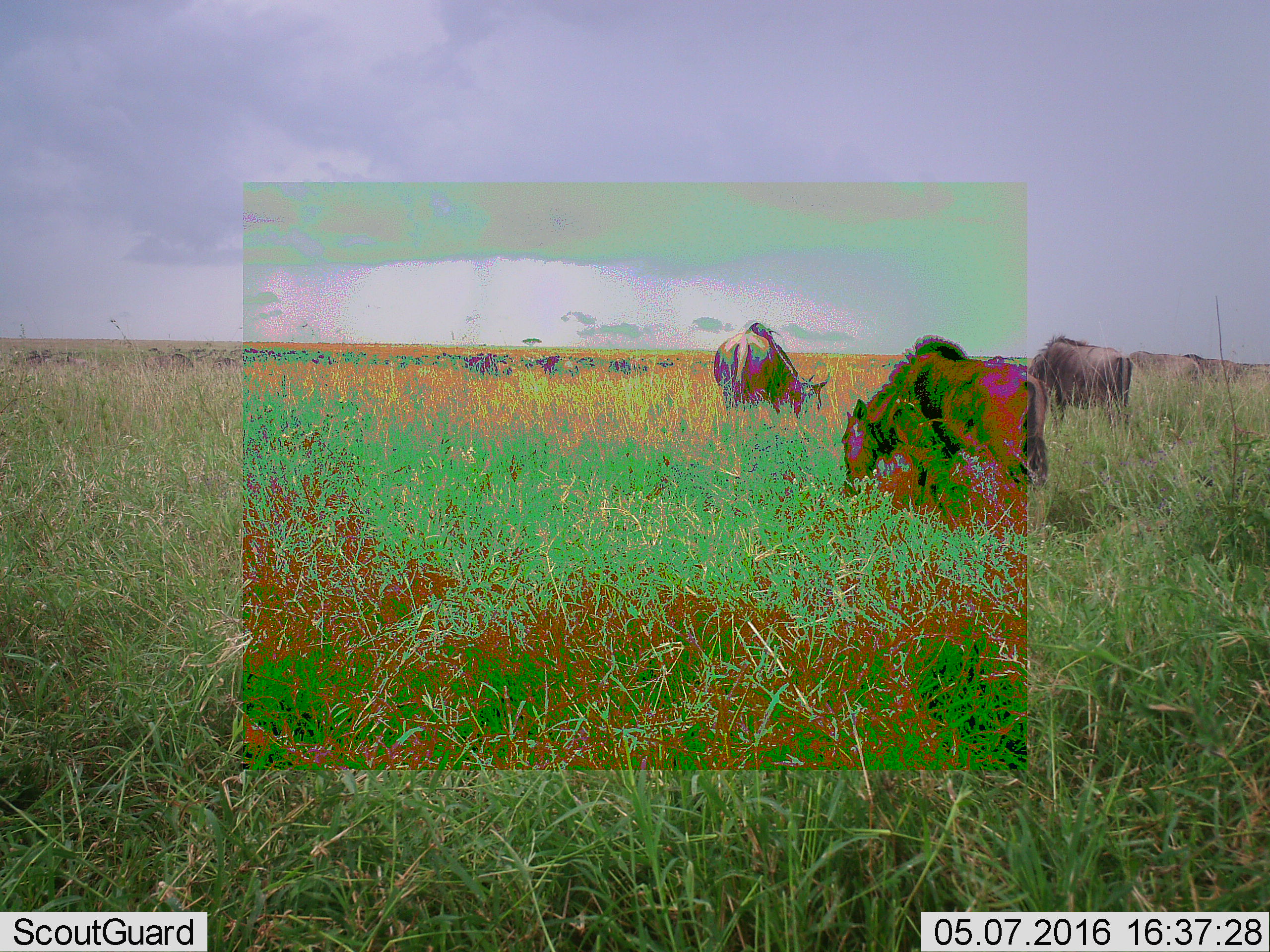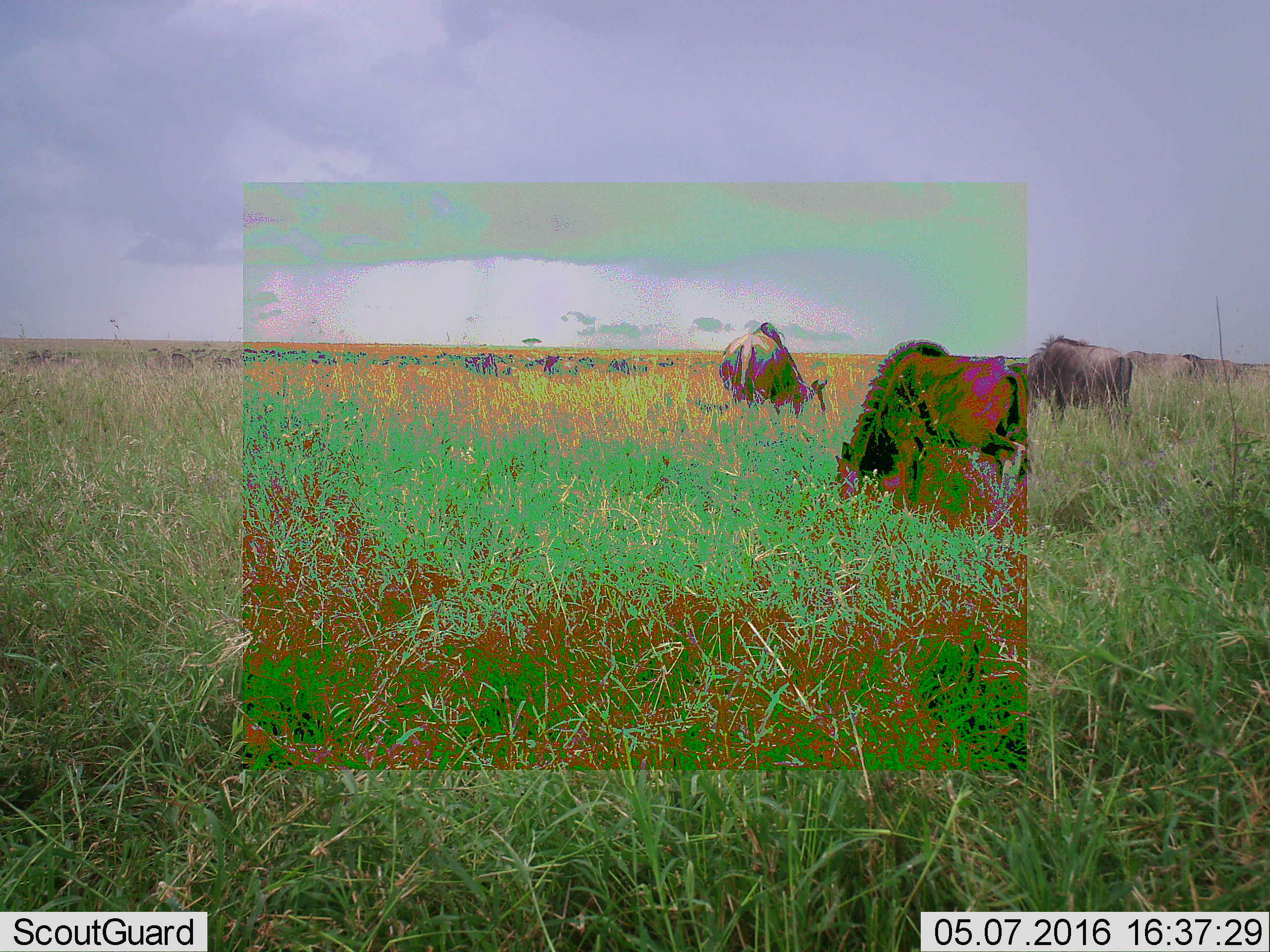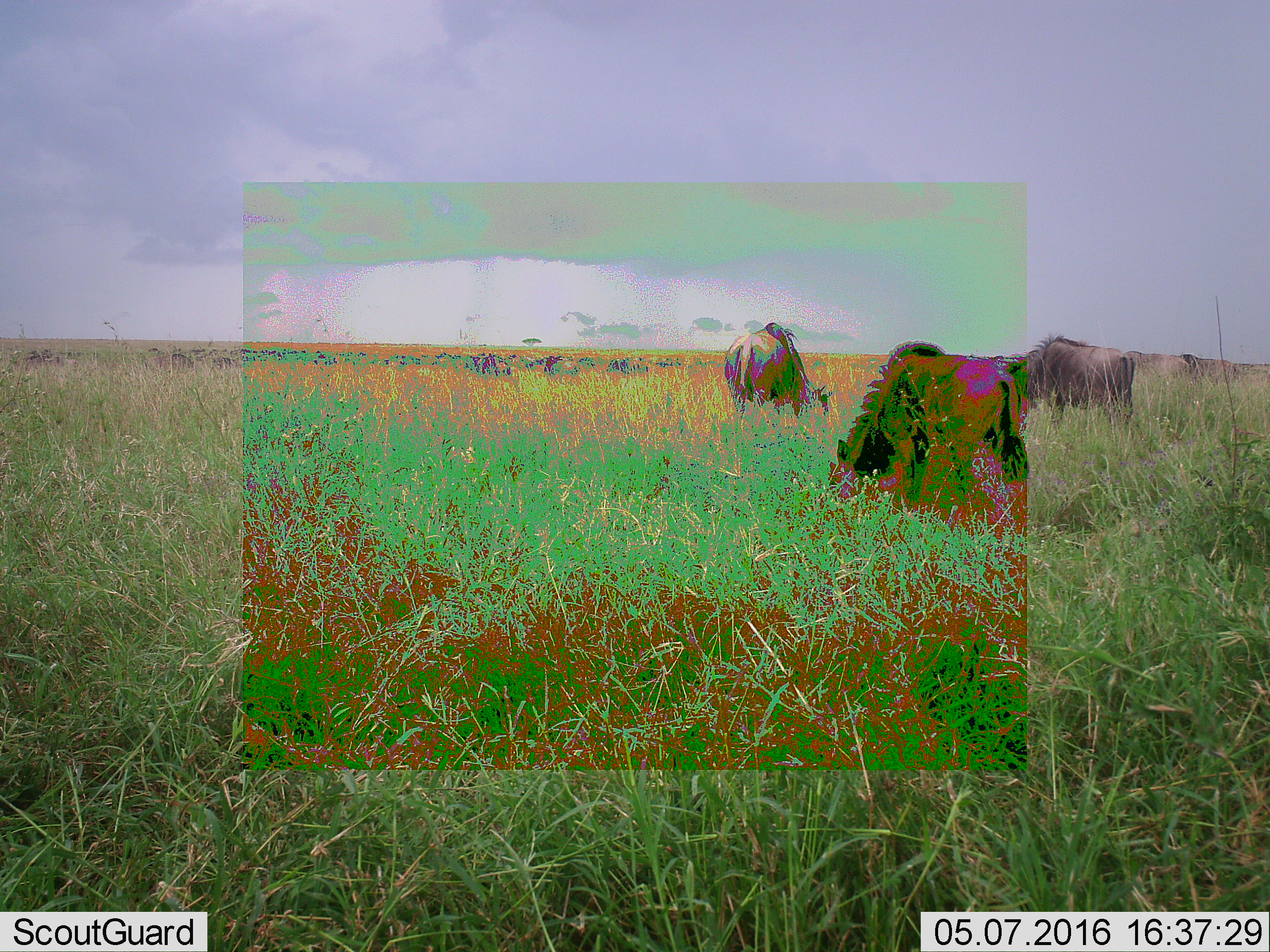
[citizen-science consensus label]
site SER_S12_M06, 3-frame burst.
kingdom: Animalia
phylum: Chordata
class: Mammalia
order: Artiodactyla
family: Bovidae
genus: Connochaetes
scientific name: Connochaetes taurinus taurinus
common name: blue wildebeest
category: wildebeestblue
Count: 3.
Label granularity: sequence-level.